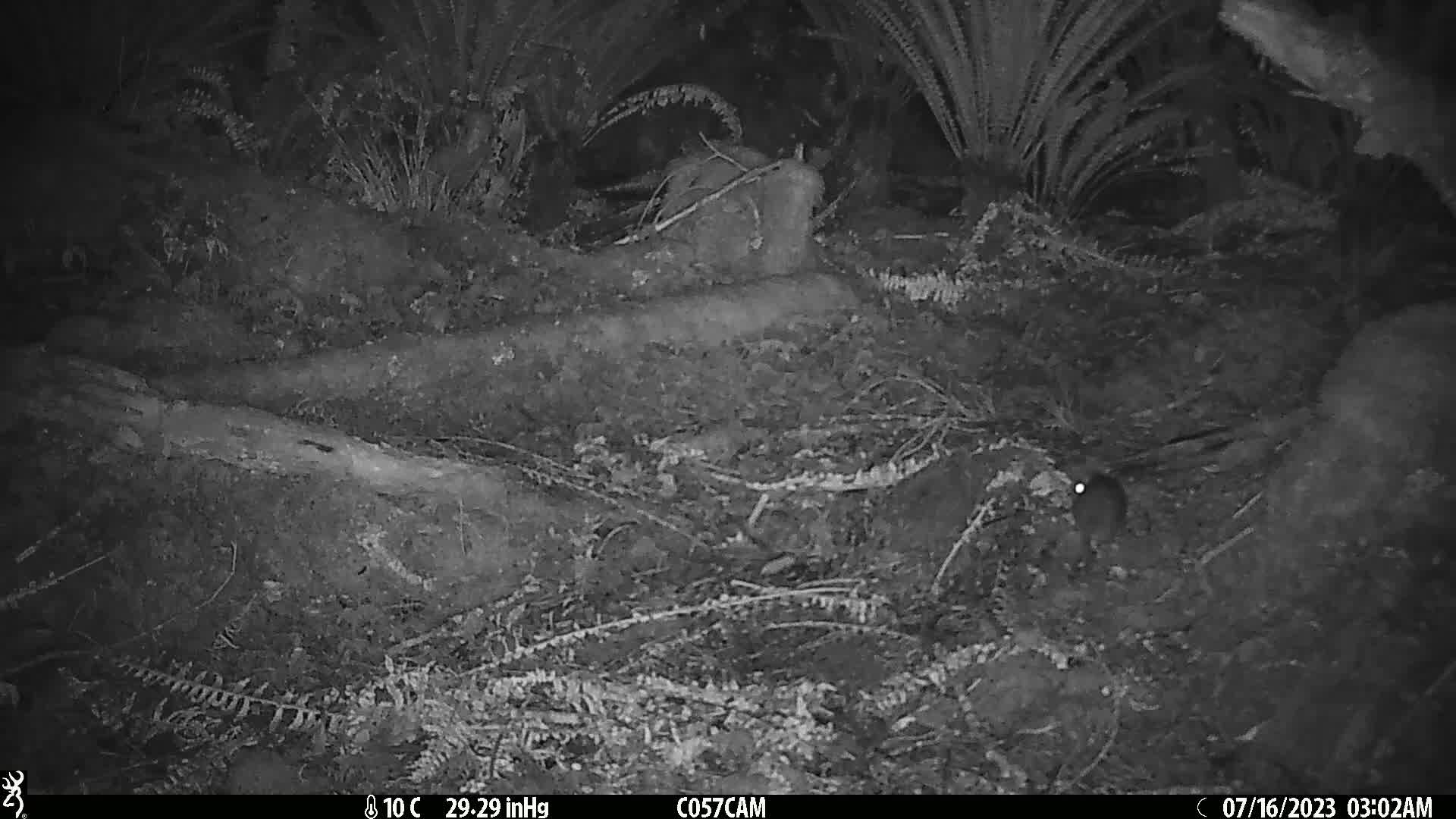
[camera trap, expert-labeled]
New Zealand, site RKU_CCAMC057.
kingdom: Animalia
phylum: Chordata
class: Mammalia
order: Rodentia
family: Muridae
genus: Rattus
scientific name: Rattus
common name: rat